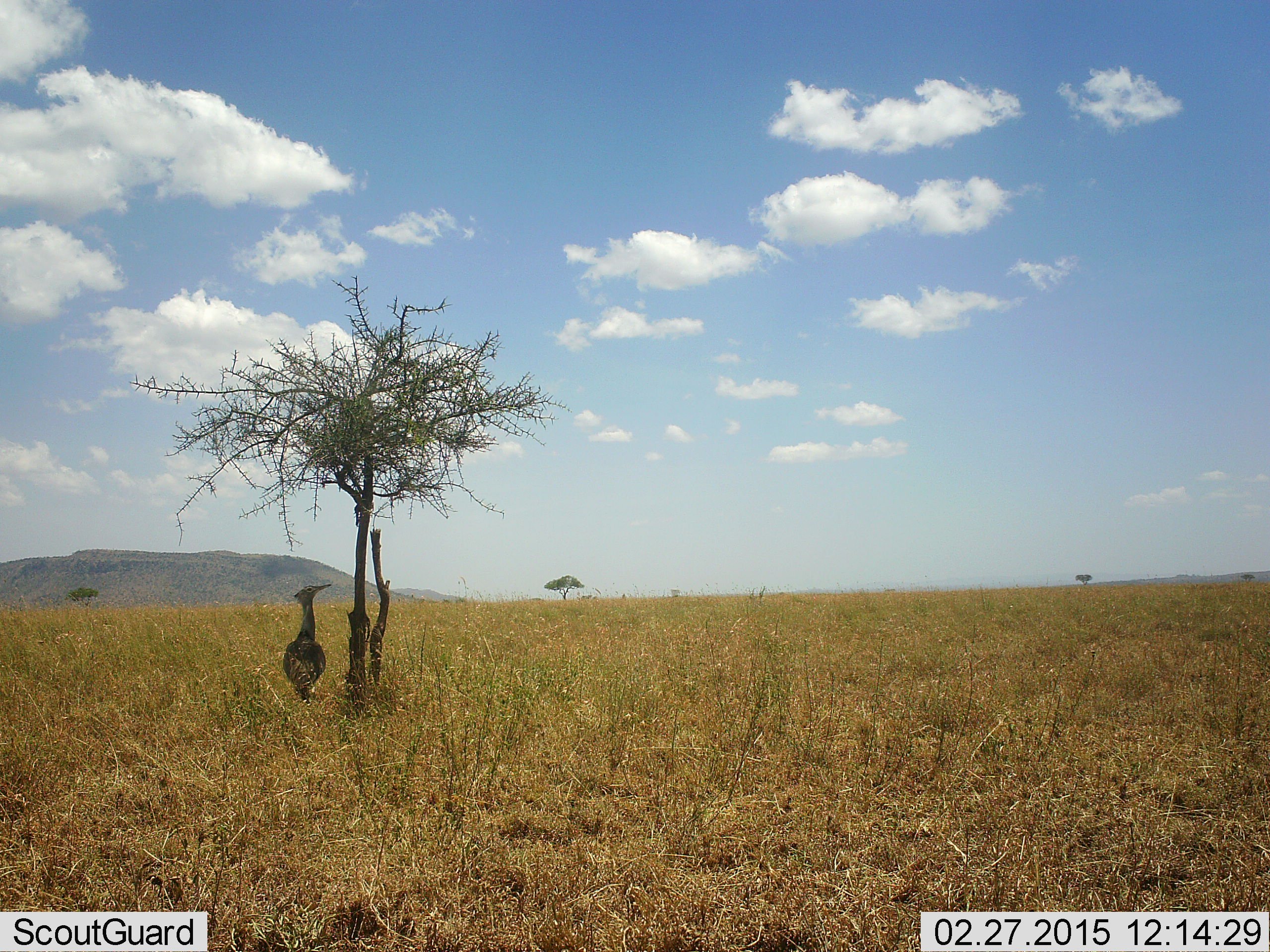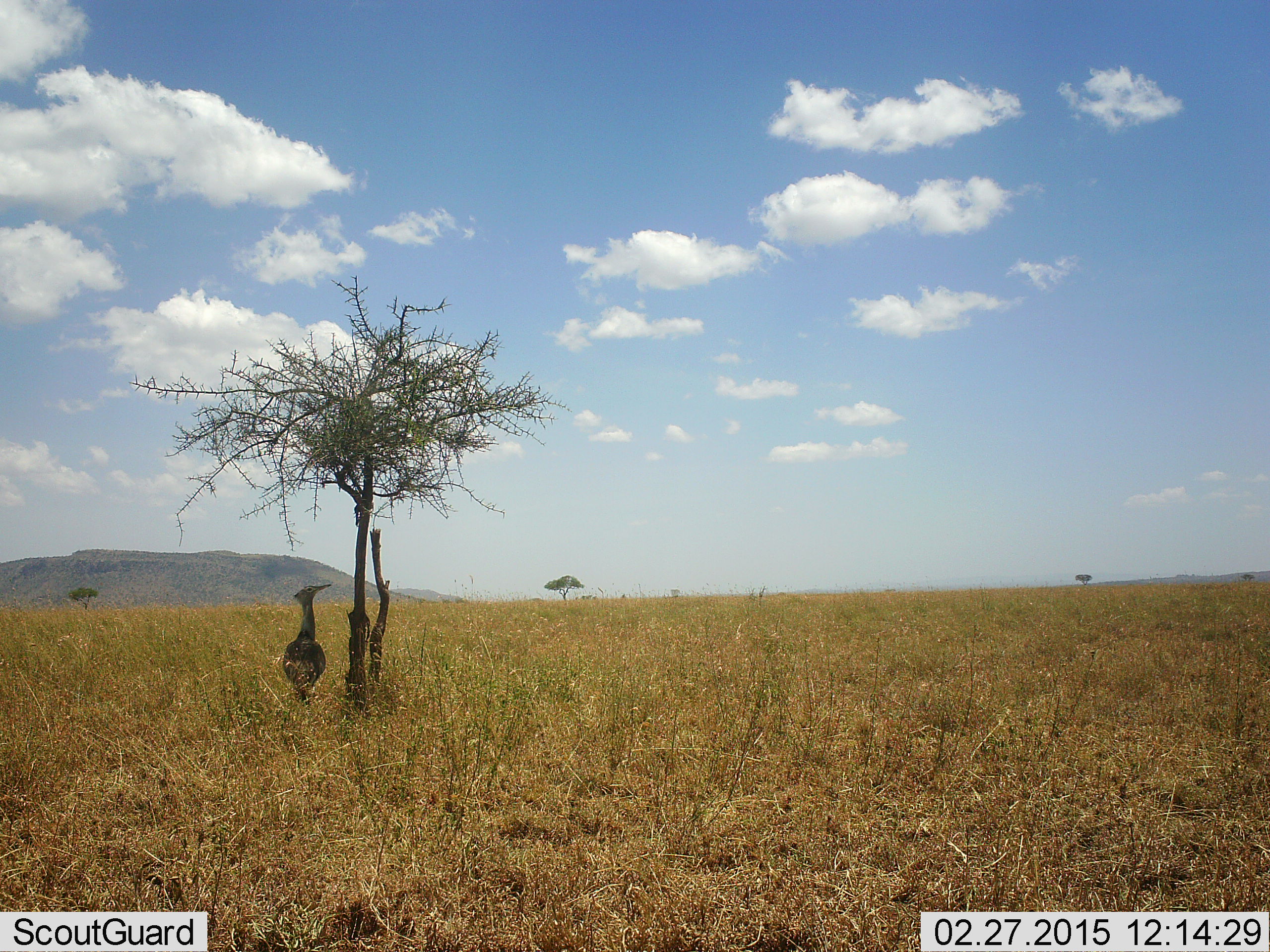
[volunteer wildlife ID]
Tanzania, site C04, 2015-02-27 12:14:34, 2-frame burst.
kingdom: Animalia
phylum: Chordata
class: Aves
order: Otidiformes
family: Otididae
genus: Ardeotis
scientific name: Ardeotis kori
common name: kori bustard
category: koribustard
Koribustard (kori bustard) (Ardeotis kori), count 1. Behavior (volunteer vote fractions): standing 90%, resting 20%, moving 0%, interacting 0%. Young present (vote fraction): 0%. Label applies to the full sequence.